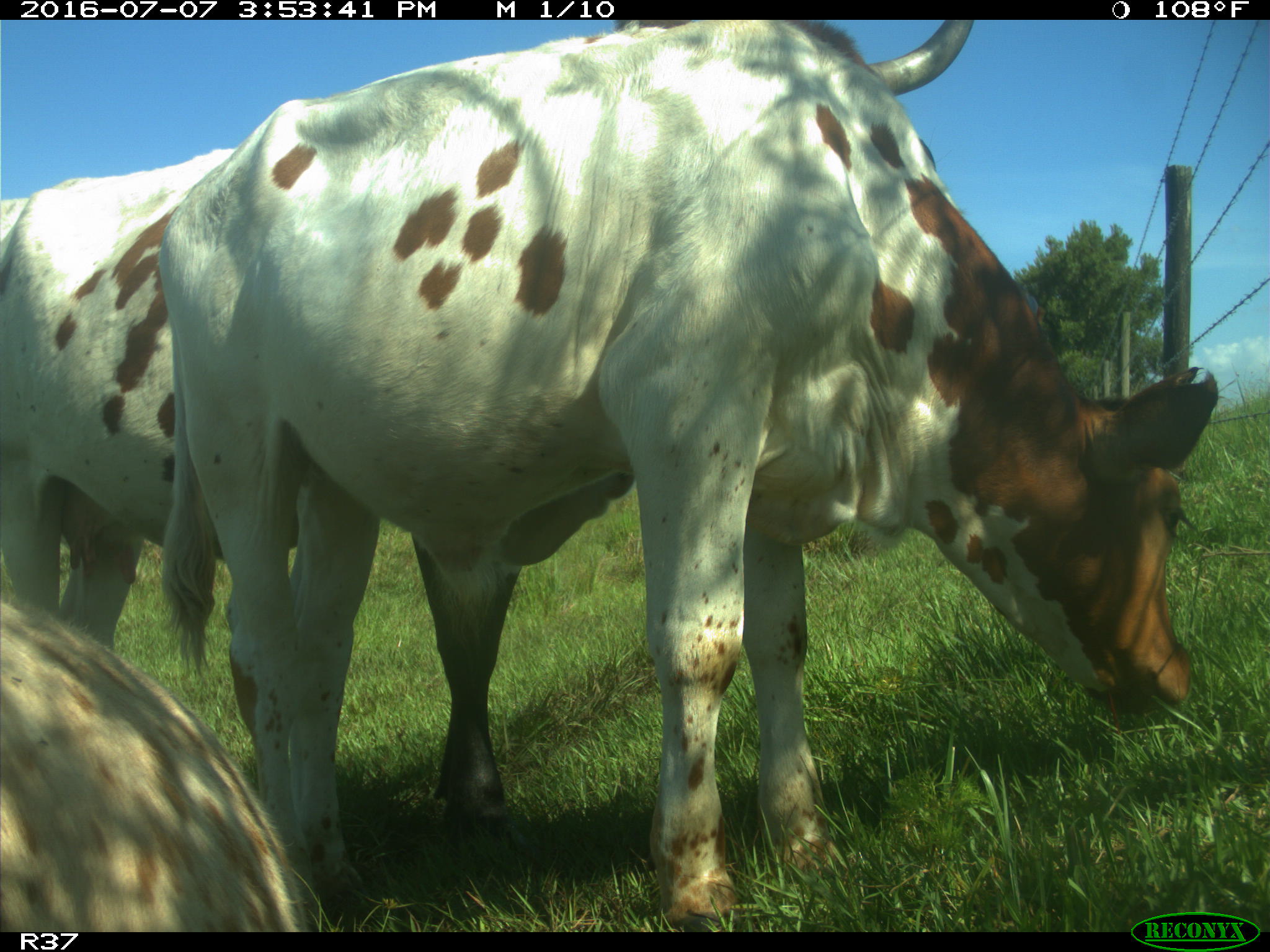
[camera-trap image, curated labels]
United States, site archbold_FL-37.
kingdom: Animalia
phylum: Chordata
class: Mammalia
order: Artiodactyla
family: Bovidae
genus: Bos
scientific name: Bos taurus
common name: domestic cow